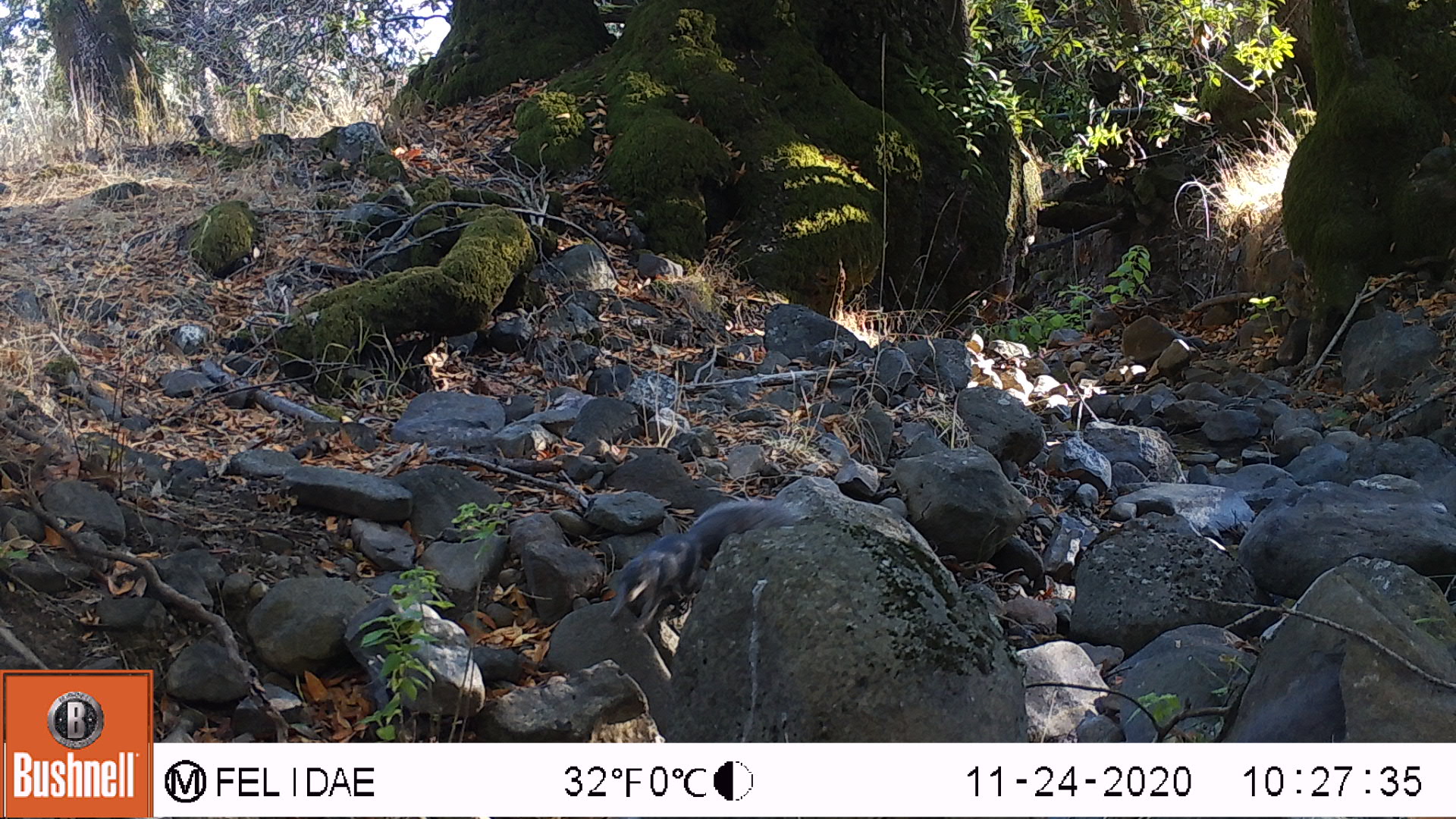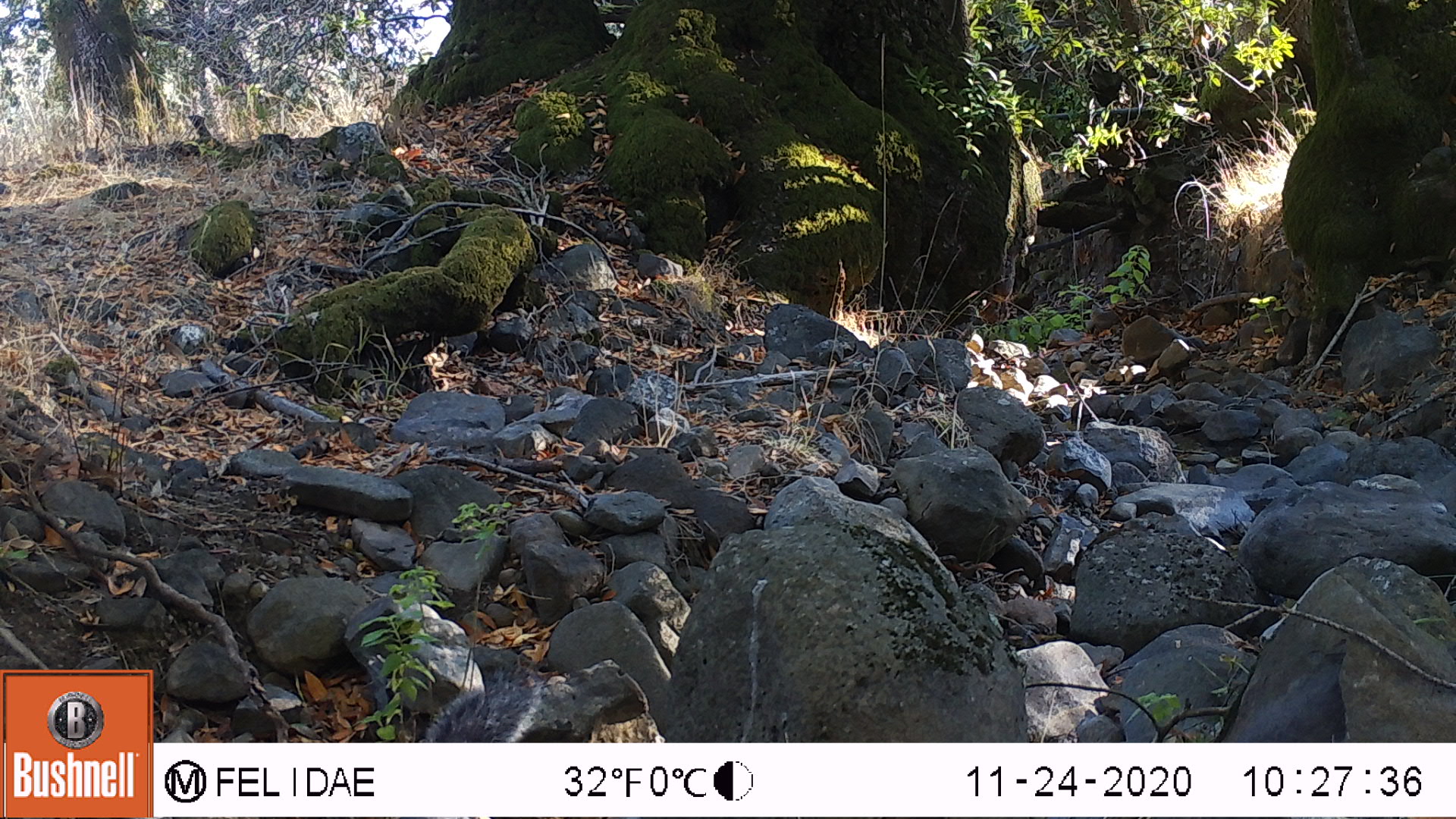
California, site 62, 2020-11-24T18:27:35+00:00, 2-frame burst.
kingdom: Animalia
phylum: Chordata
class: Mammalia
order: Rodentia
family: Sciuridae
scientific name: Sciuridae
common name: squirrel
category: unknown squirrel